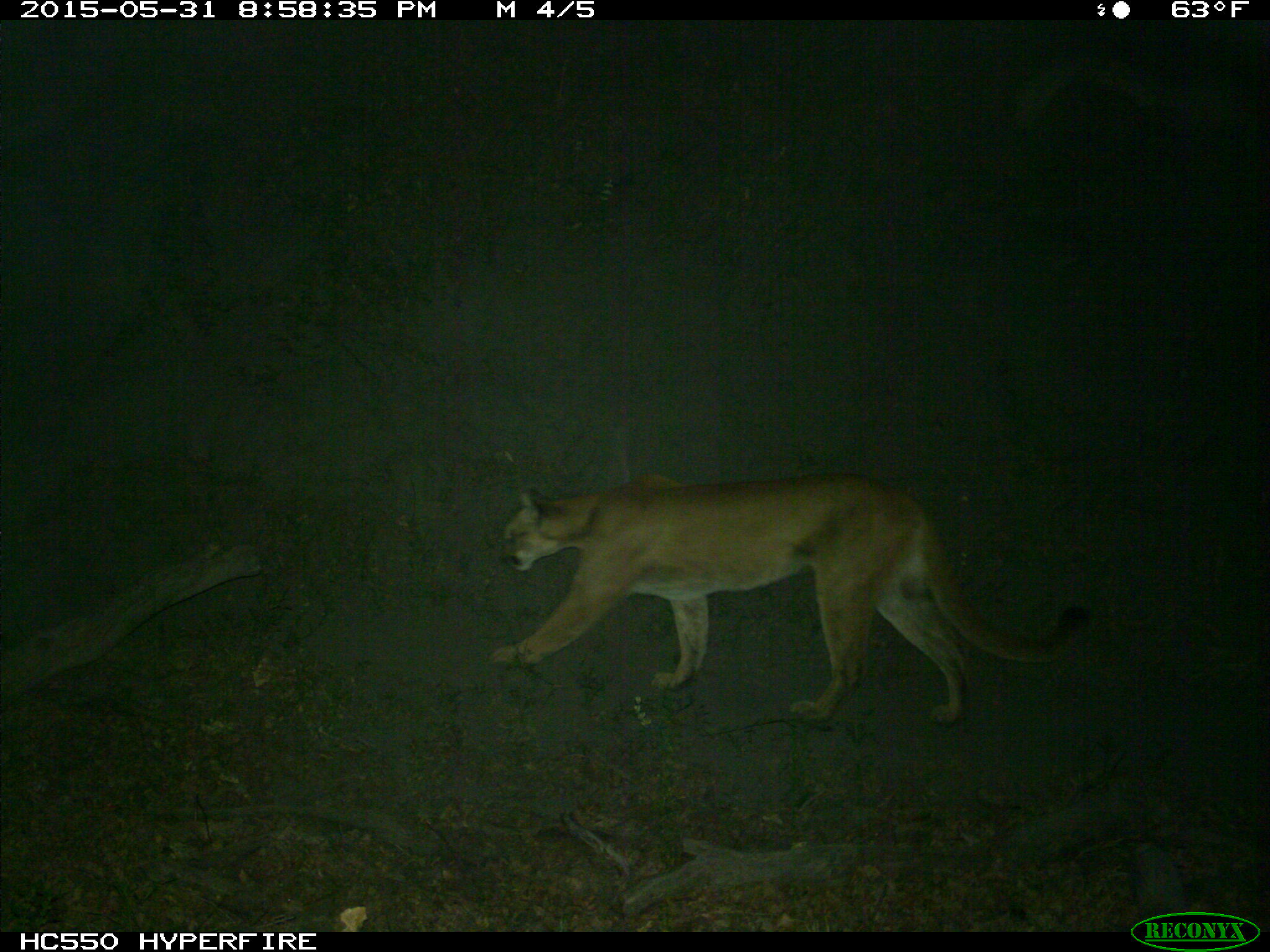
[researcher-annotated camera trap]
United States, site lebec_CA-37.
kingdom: Animalia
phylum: Chordata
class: Mammalia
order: Carnivora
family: Felidae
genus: Puma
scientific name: Puma concolor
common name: mountain lion